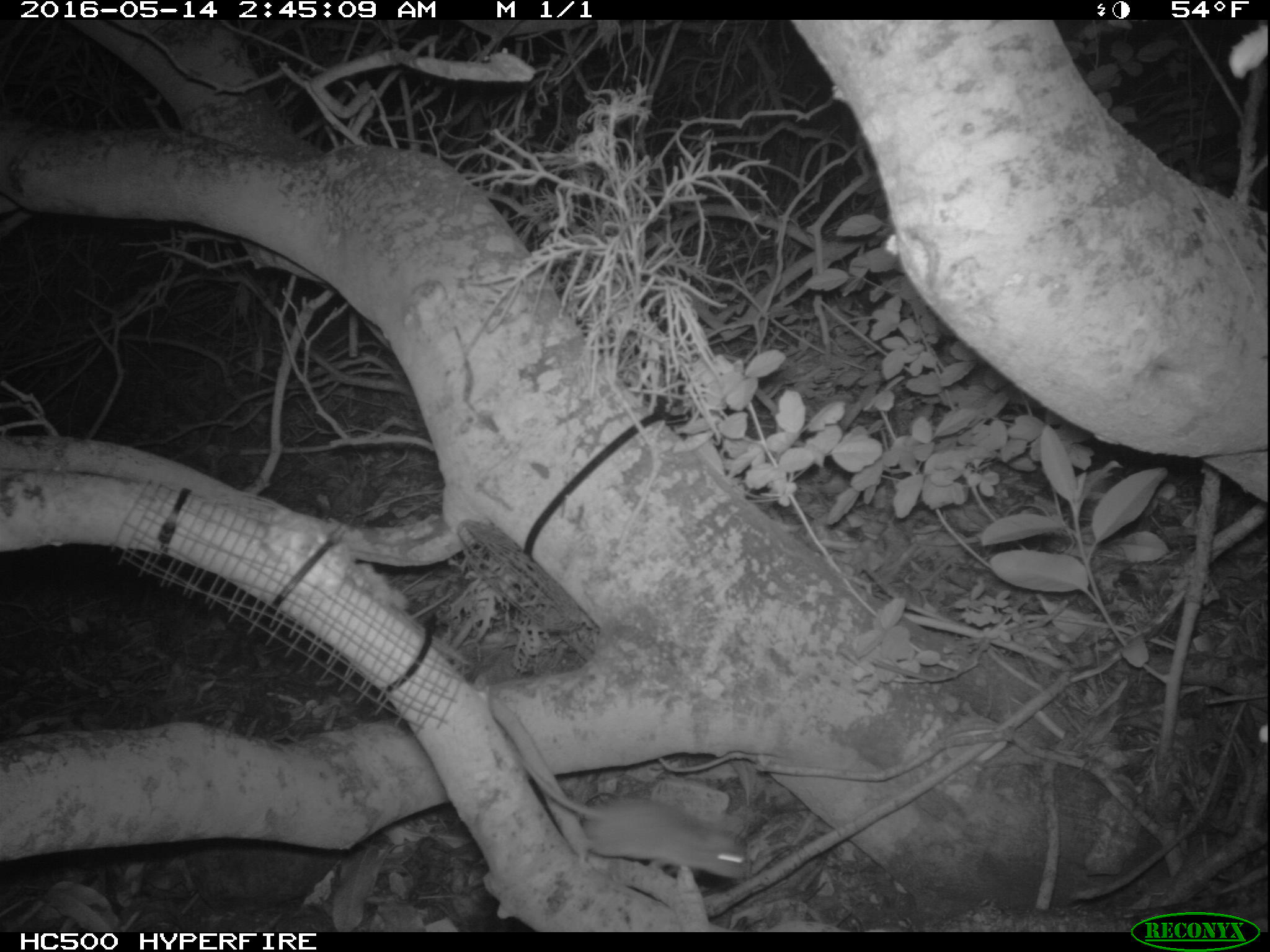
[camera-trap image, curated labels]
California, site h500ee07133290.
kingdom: Animalia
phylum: Chordata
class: Mammalia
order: Rodentia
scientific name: Rodentia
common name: rodent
Rodent (Rodentia).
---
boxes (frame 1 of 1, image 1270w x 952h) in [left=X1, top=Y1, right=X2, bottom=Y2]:
rodent: [left=505, top=736, right=745, bottom=877]